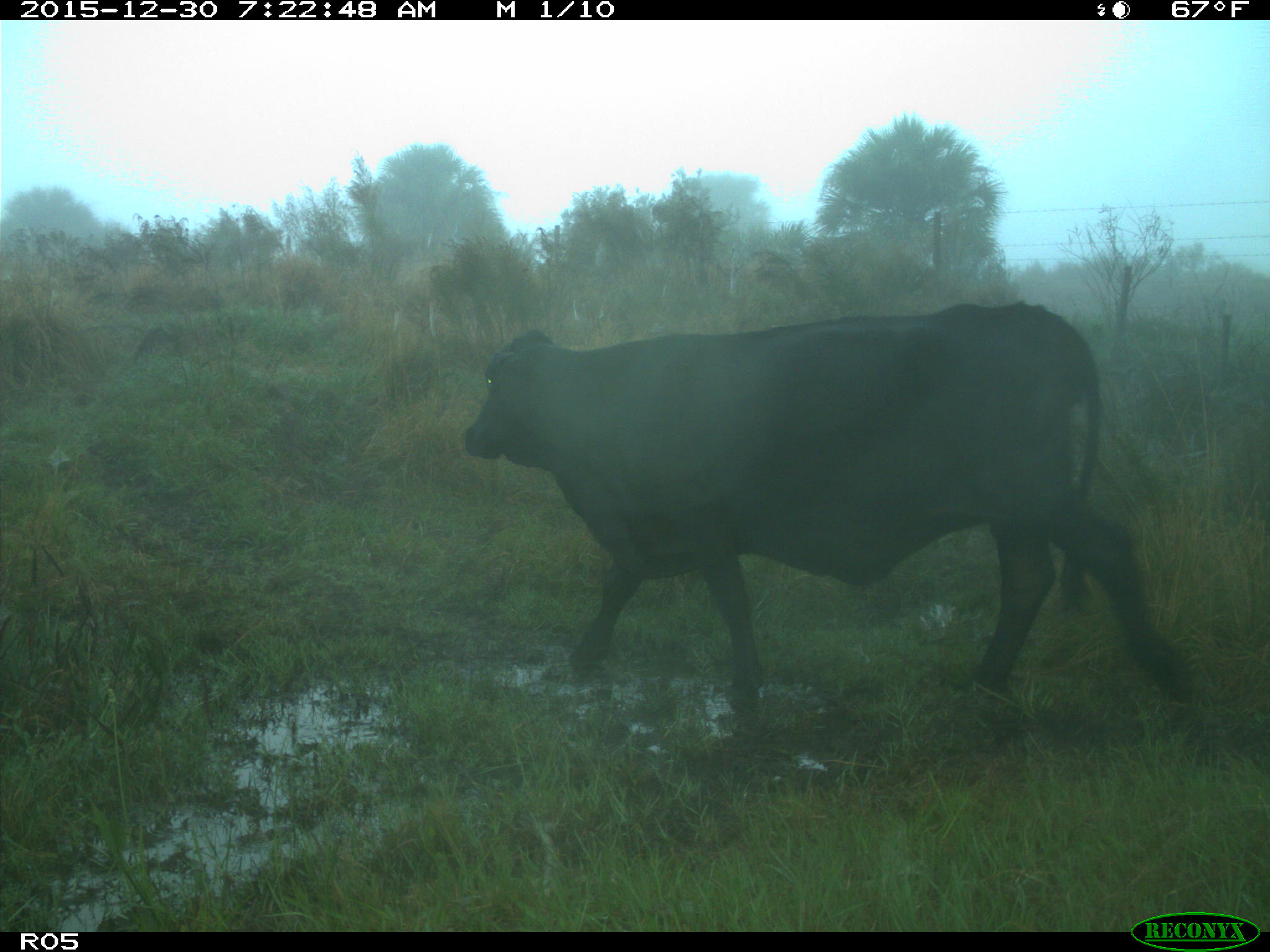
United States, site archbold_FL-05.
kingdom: Animalia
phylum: Chordata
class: Mammalia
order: Artiodactyla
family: Bovidae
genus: Bos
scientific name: Bos taurus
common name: domestic cow